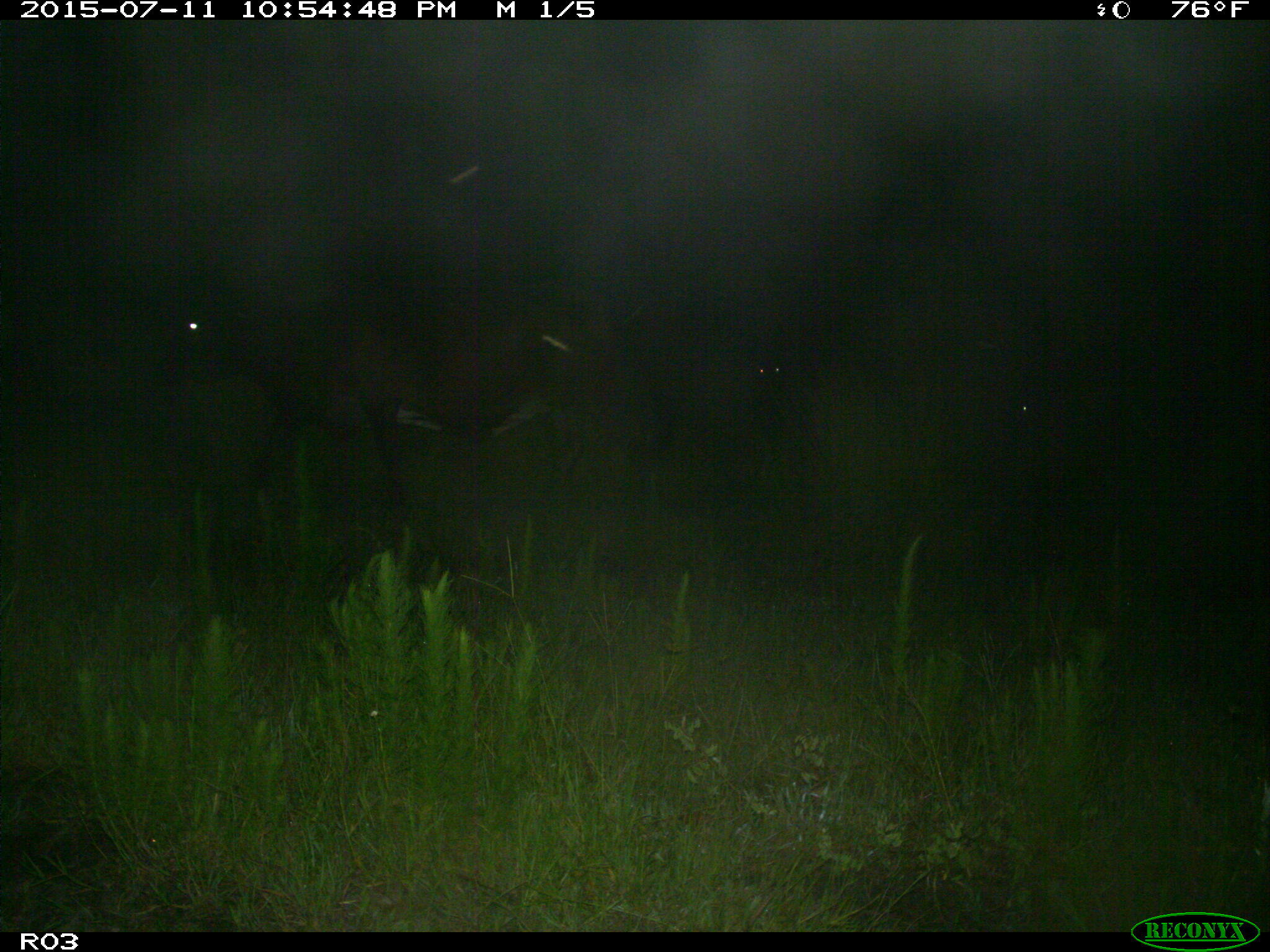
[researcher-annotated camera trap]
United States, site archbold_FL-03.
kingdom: Animalia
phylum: Chordata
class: Mammalia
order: Artiodactyla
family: Bovidae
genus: Bos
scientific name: Bos taurus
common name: domestic cow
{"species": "Bos taurus (domestic cow)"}